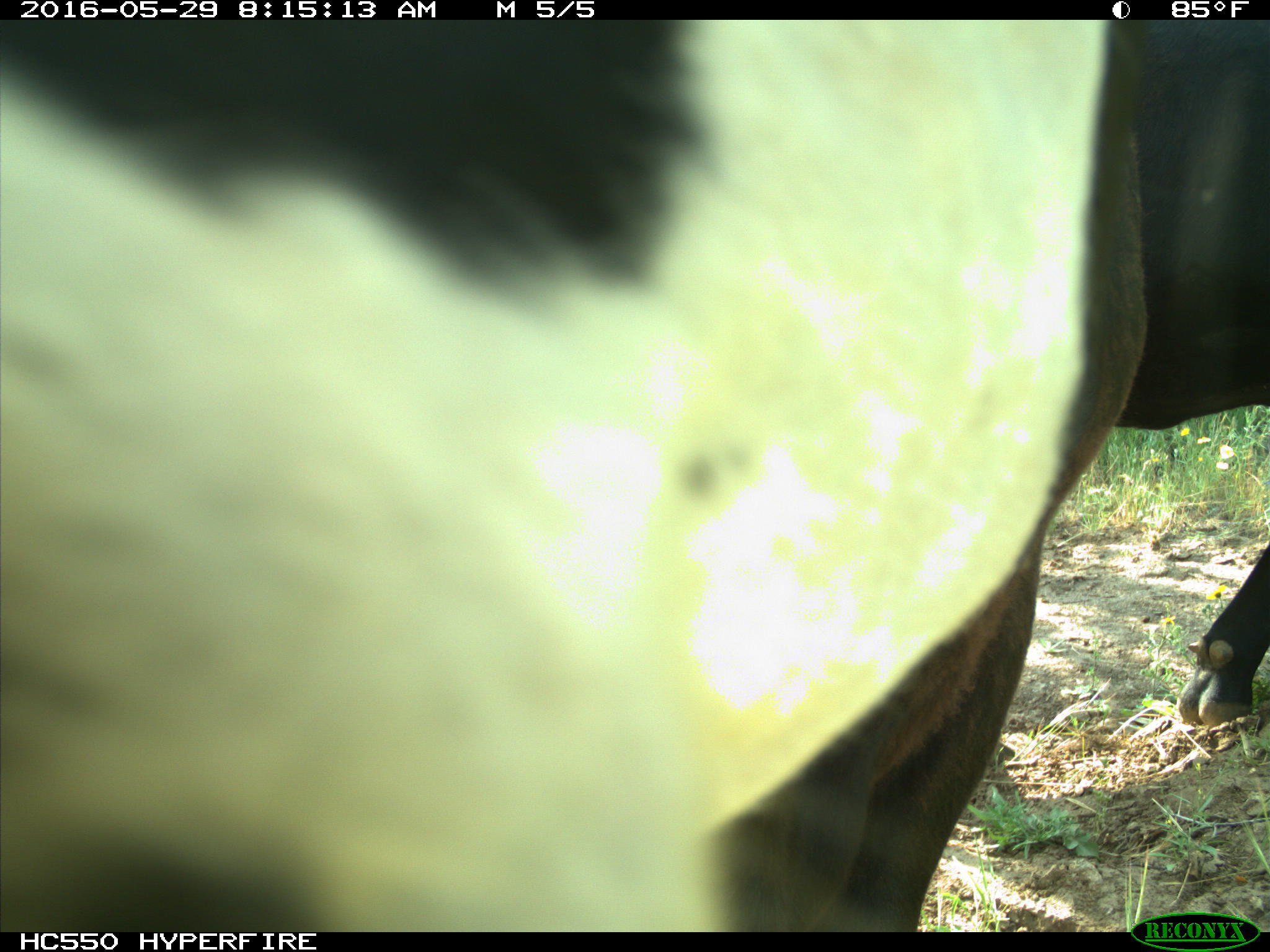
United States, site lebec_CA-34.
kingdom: Animalia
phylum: Chordata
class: Mammalia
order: Artiodactyla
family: Bovidae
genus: Bos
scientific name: Bos taurus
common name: domestic cow